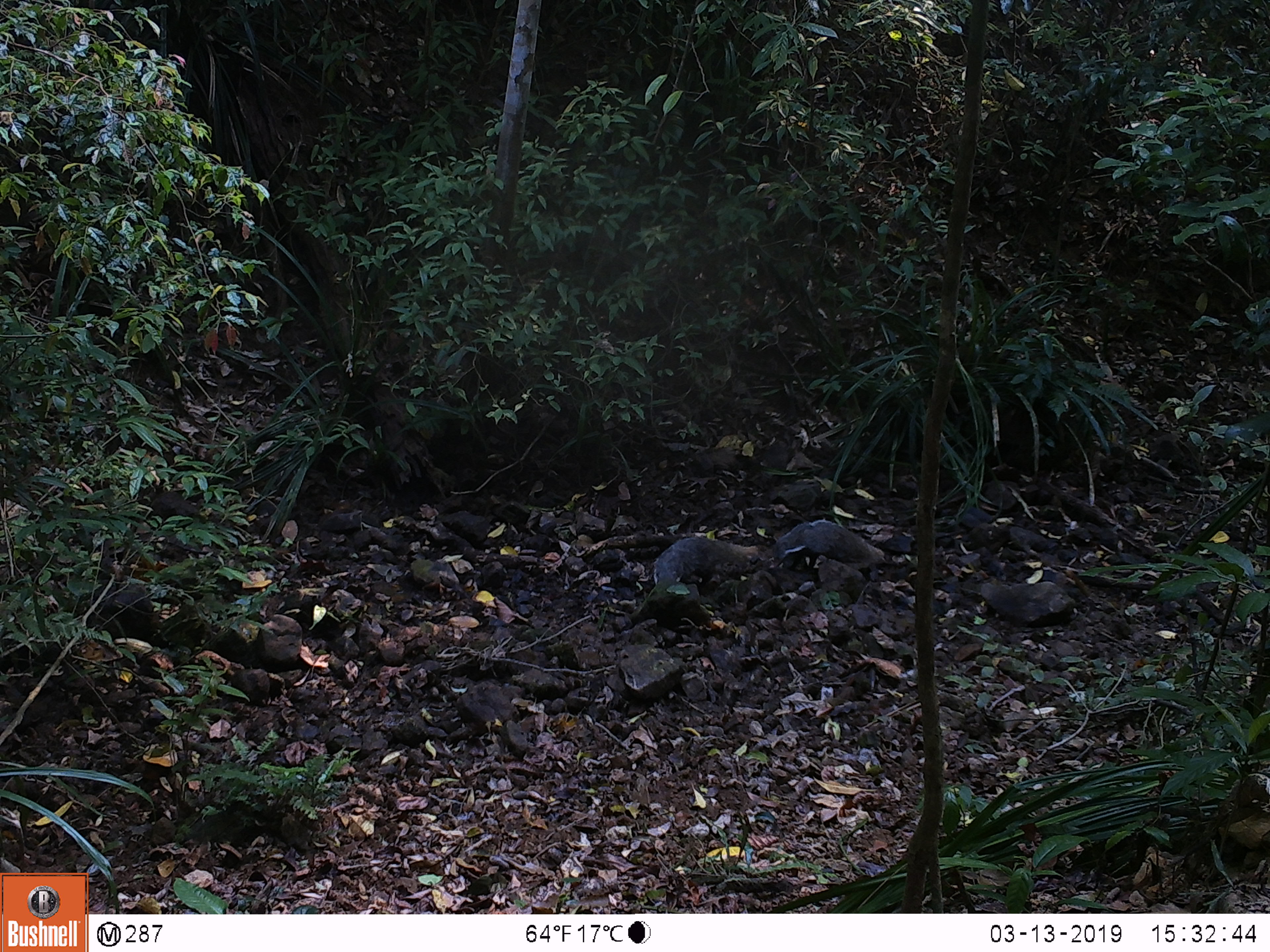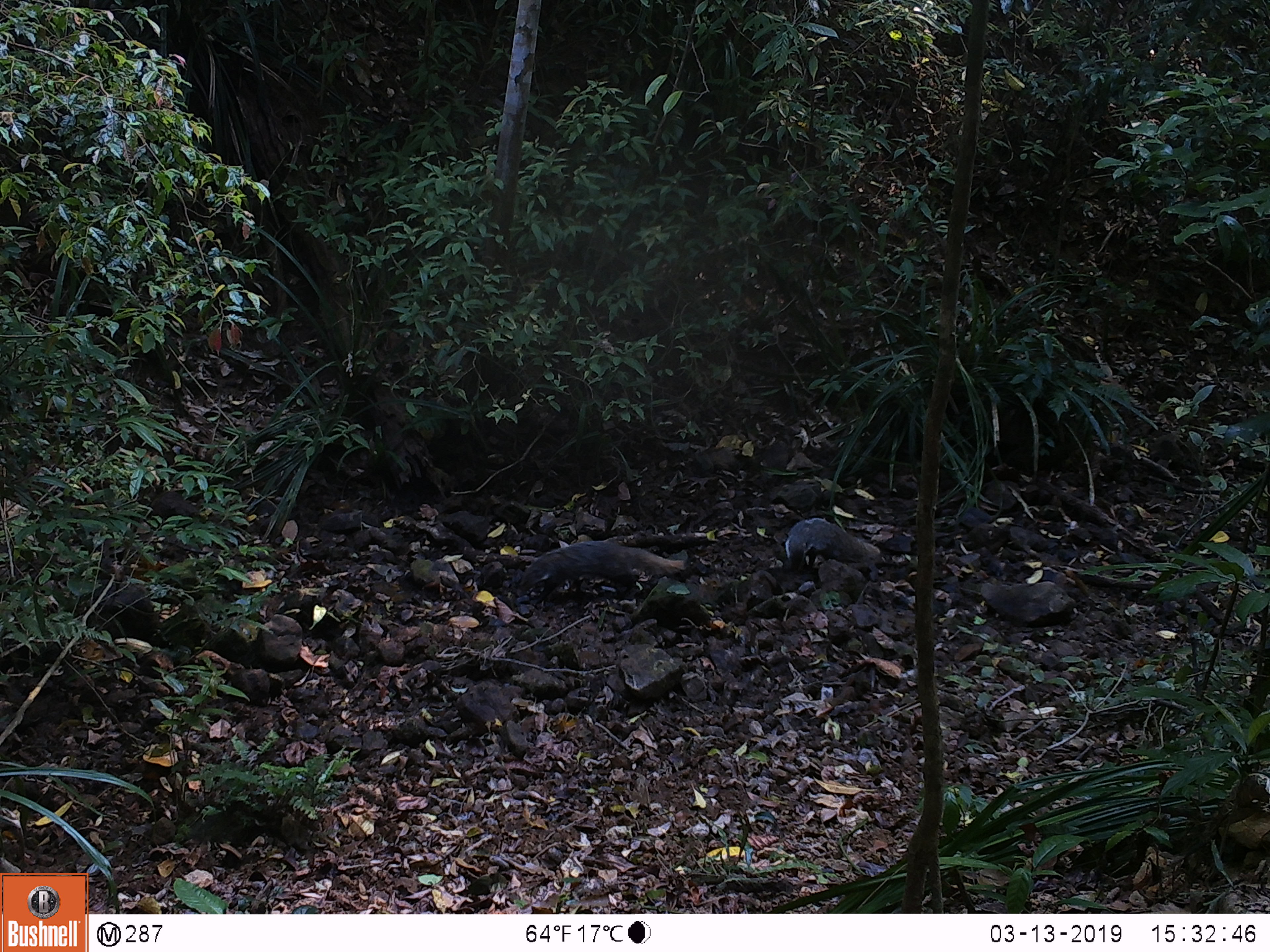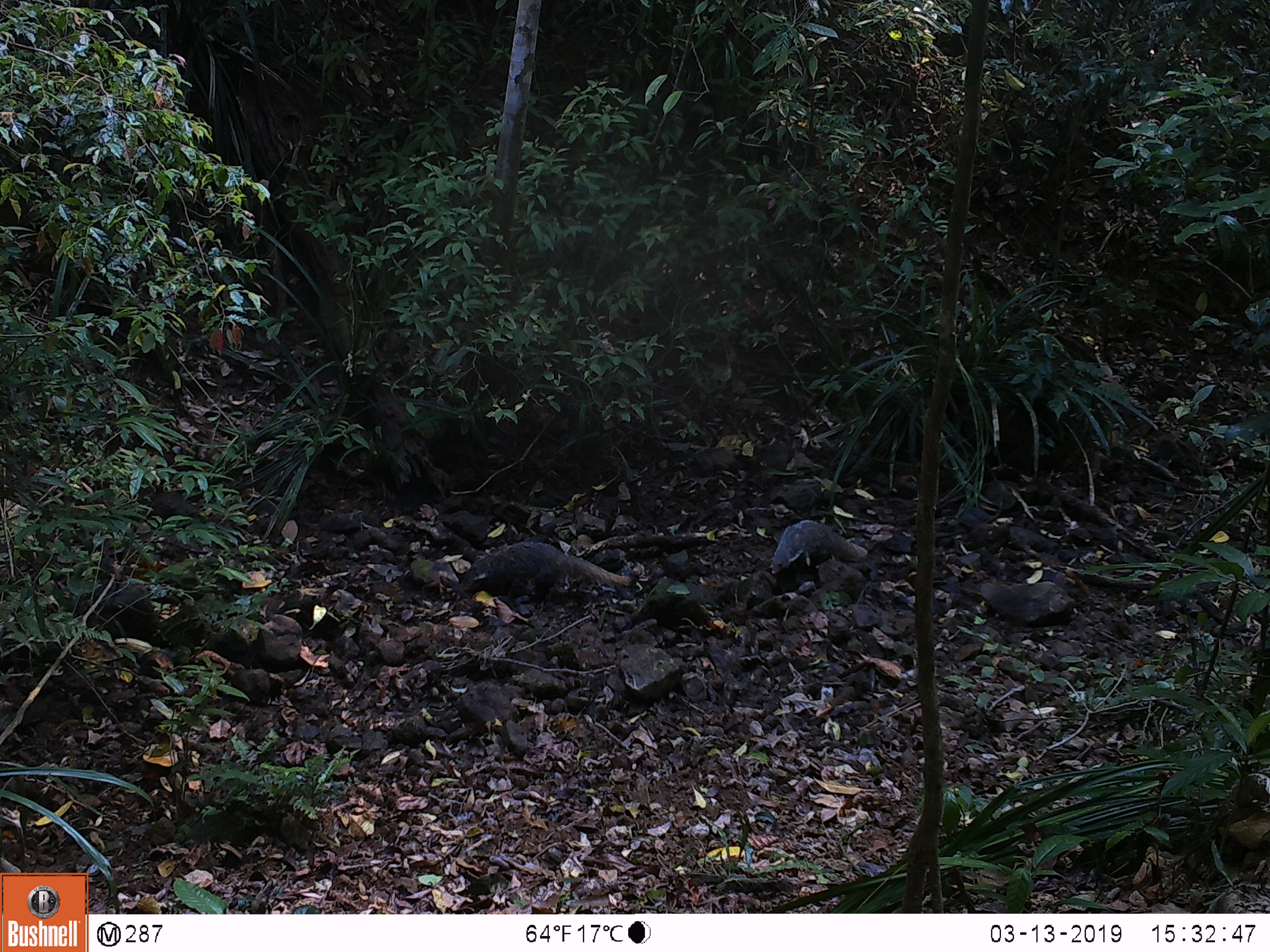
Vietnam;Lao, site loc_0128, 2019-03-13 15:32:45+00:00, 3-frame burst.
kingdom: Animalia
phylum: Chordata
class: Mammalia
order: Carnivora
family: Herpestidae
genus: Urva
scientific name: Urva urva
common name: crab-eating mongoose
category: crab eating mongoose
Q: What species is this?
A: Crab eating mongoose (crab-eating mongoose) (Urva urva).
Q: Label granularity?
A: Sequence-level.